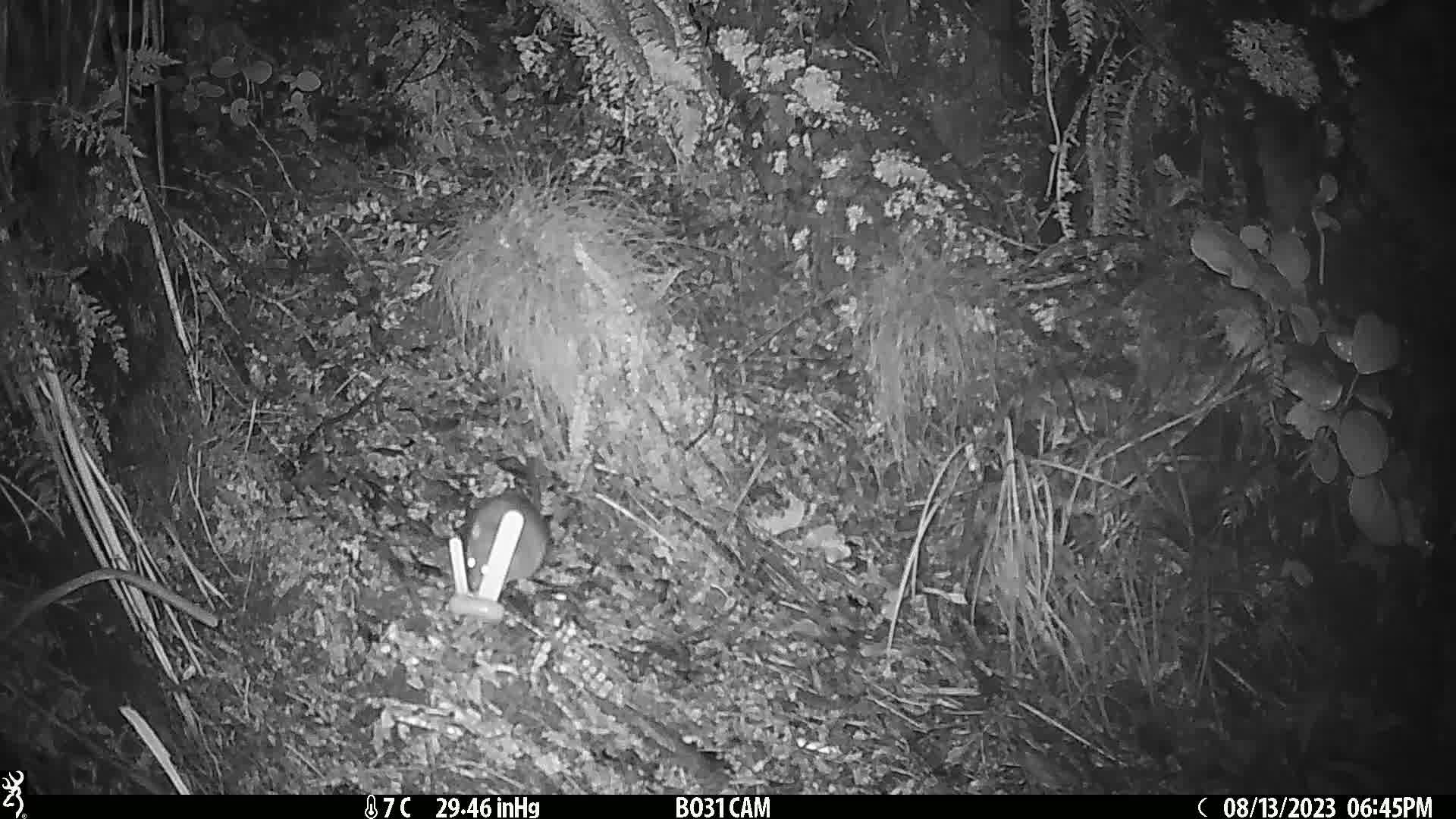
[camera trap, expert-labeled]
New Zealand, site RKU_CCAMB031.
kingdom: Animalia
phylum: Chordata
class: Mammalia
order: Rodentia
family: Muridae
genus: Rattus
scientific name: Rattus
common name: rat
Rat (Rattus).